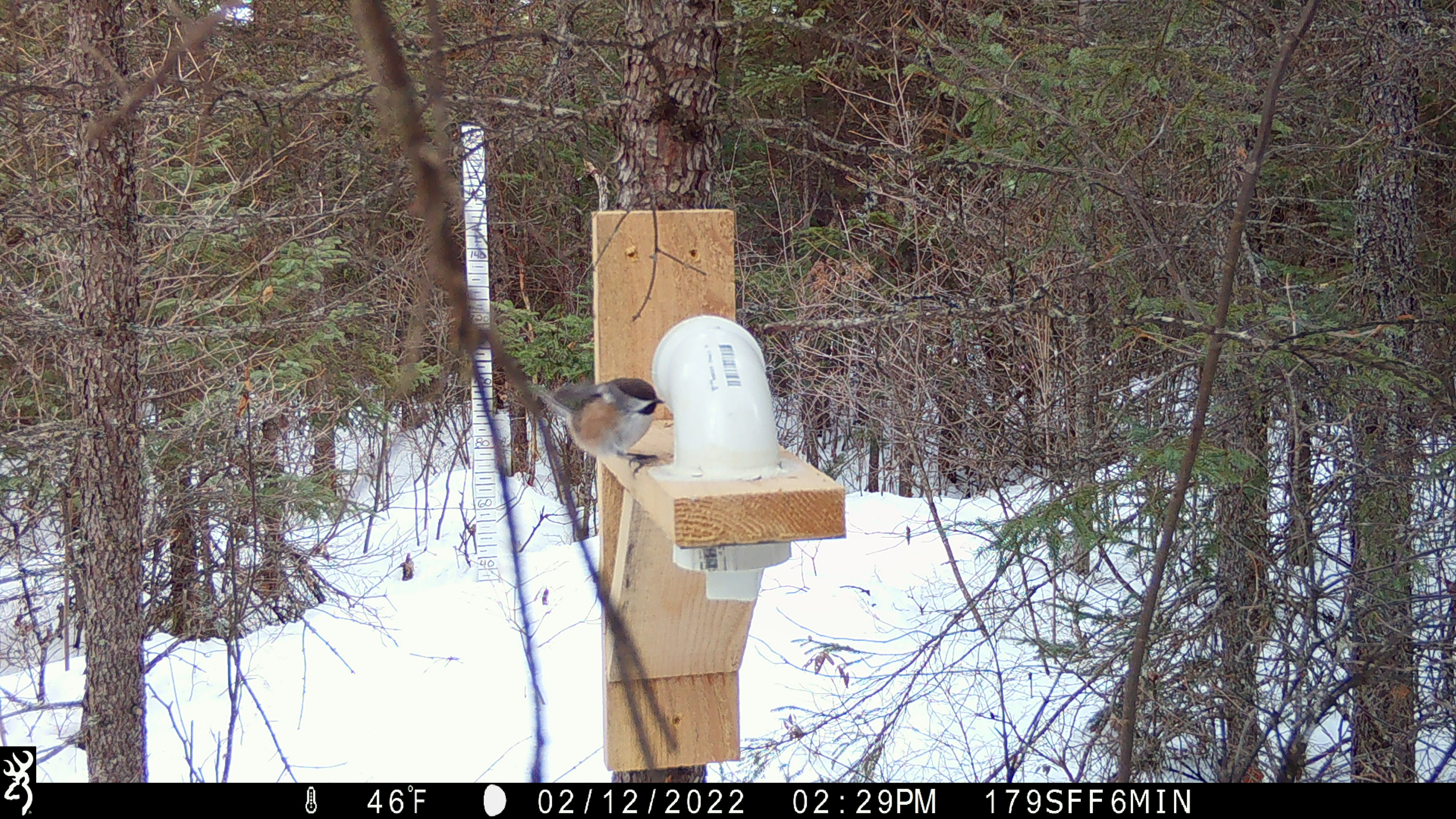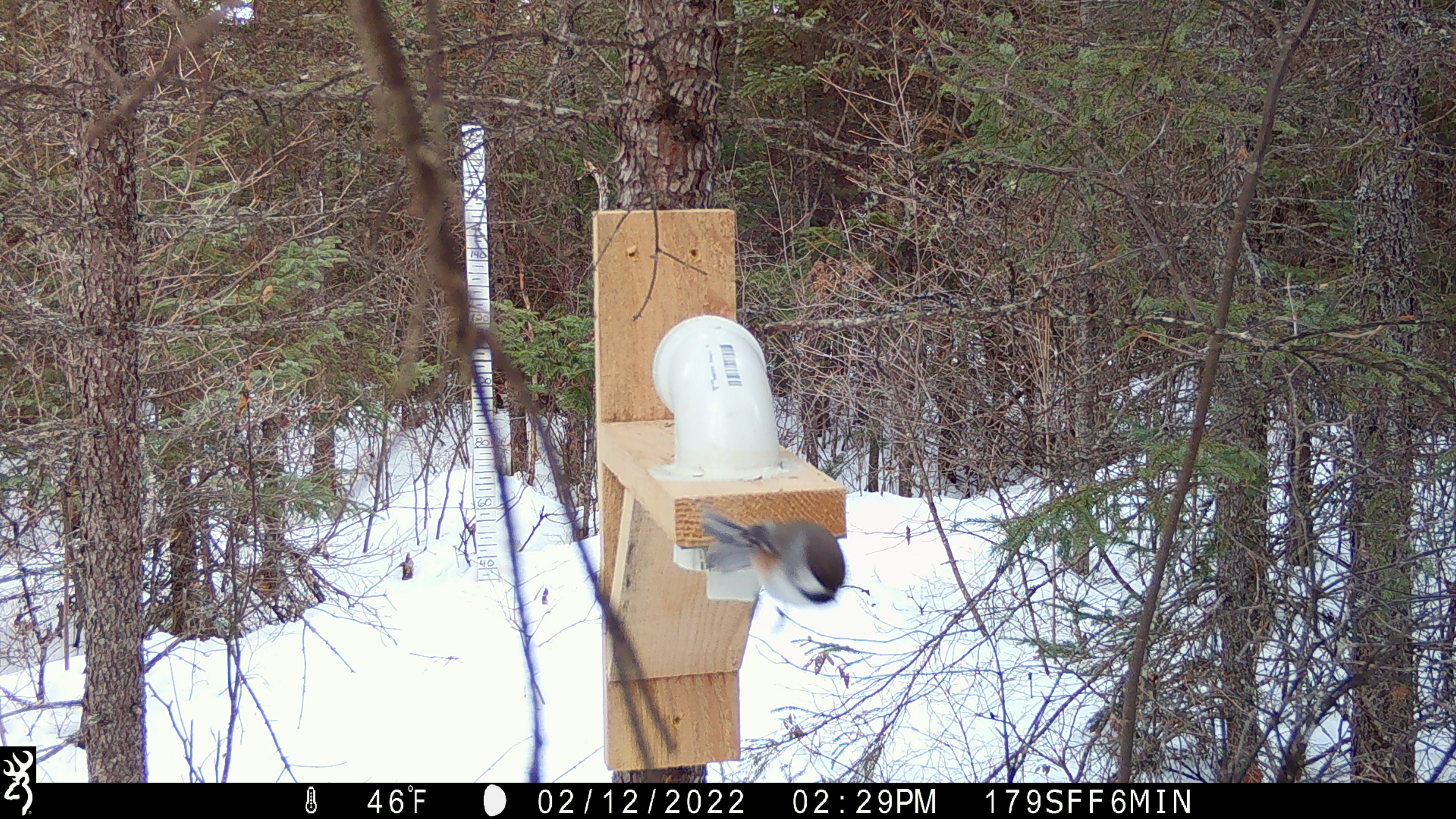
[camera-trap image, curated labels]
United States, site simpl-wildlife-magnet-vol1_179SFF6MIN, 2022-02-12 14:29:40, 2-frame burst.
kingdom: Animalia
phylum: Chordata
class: Aves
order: Passeriformes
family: Paridae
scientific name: Paridae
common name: chickadee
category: chickadee sp.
Chickadee sp. (chickadee) (Paridae).